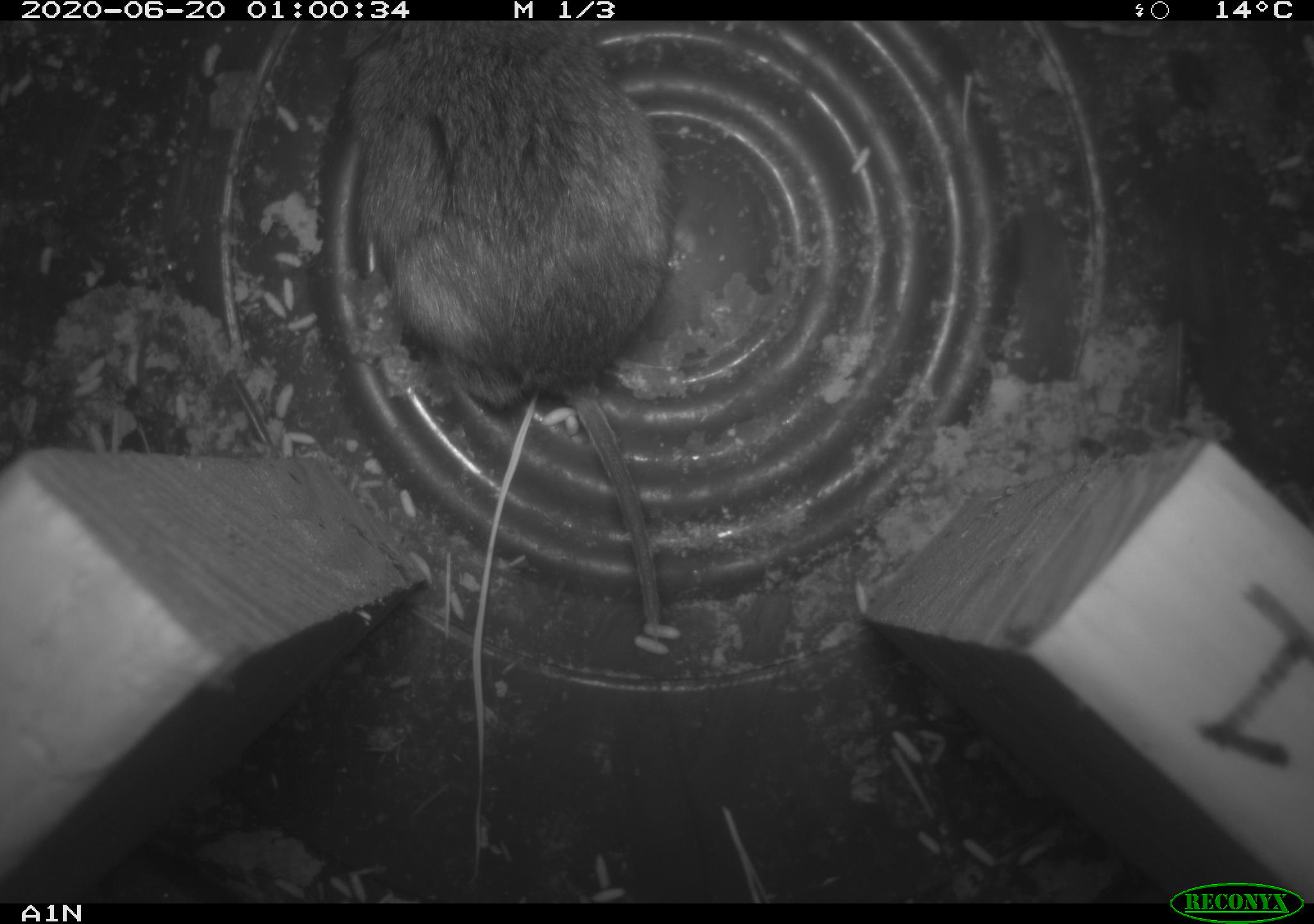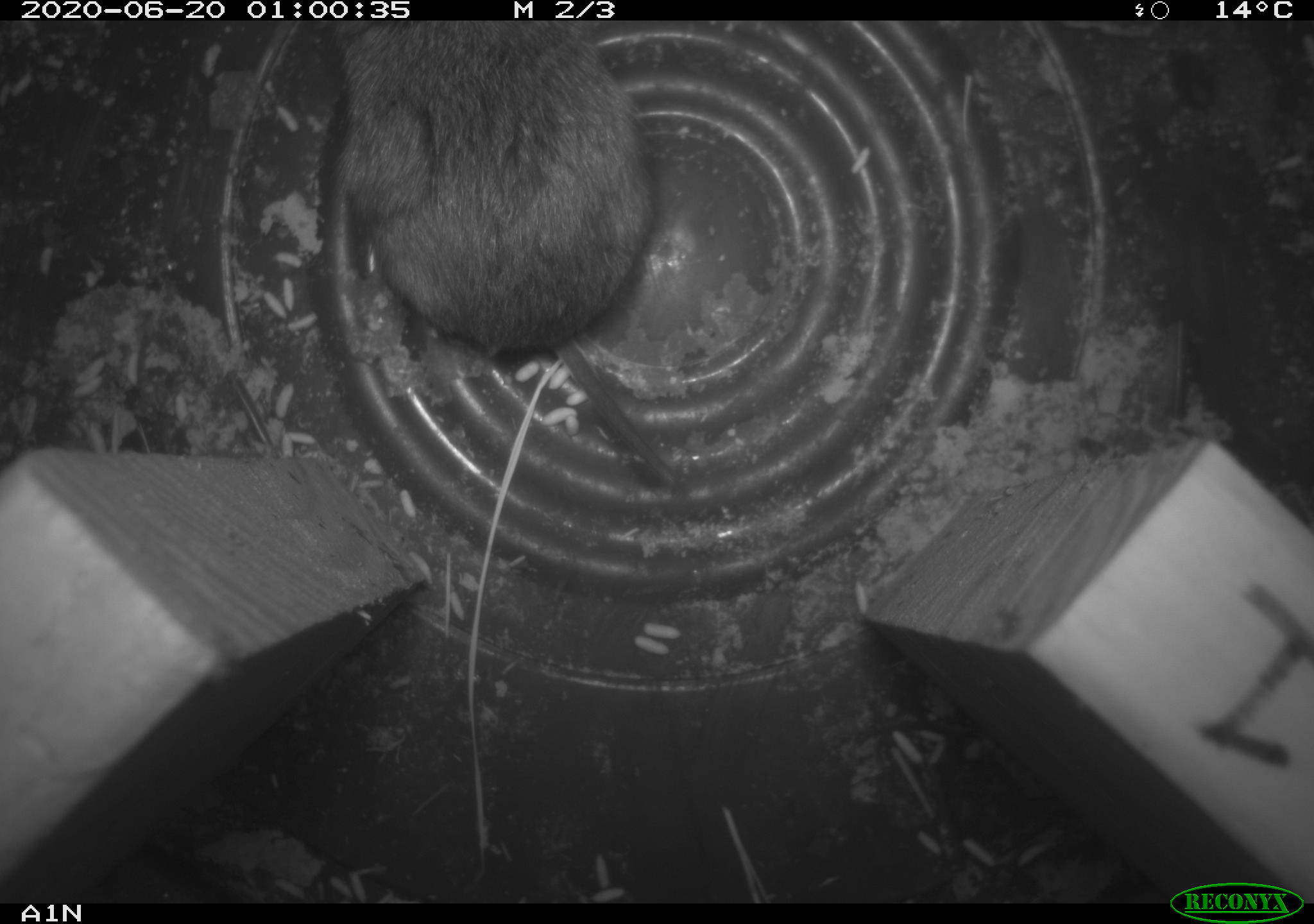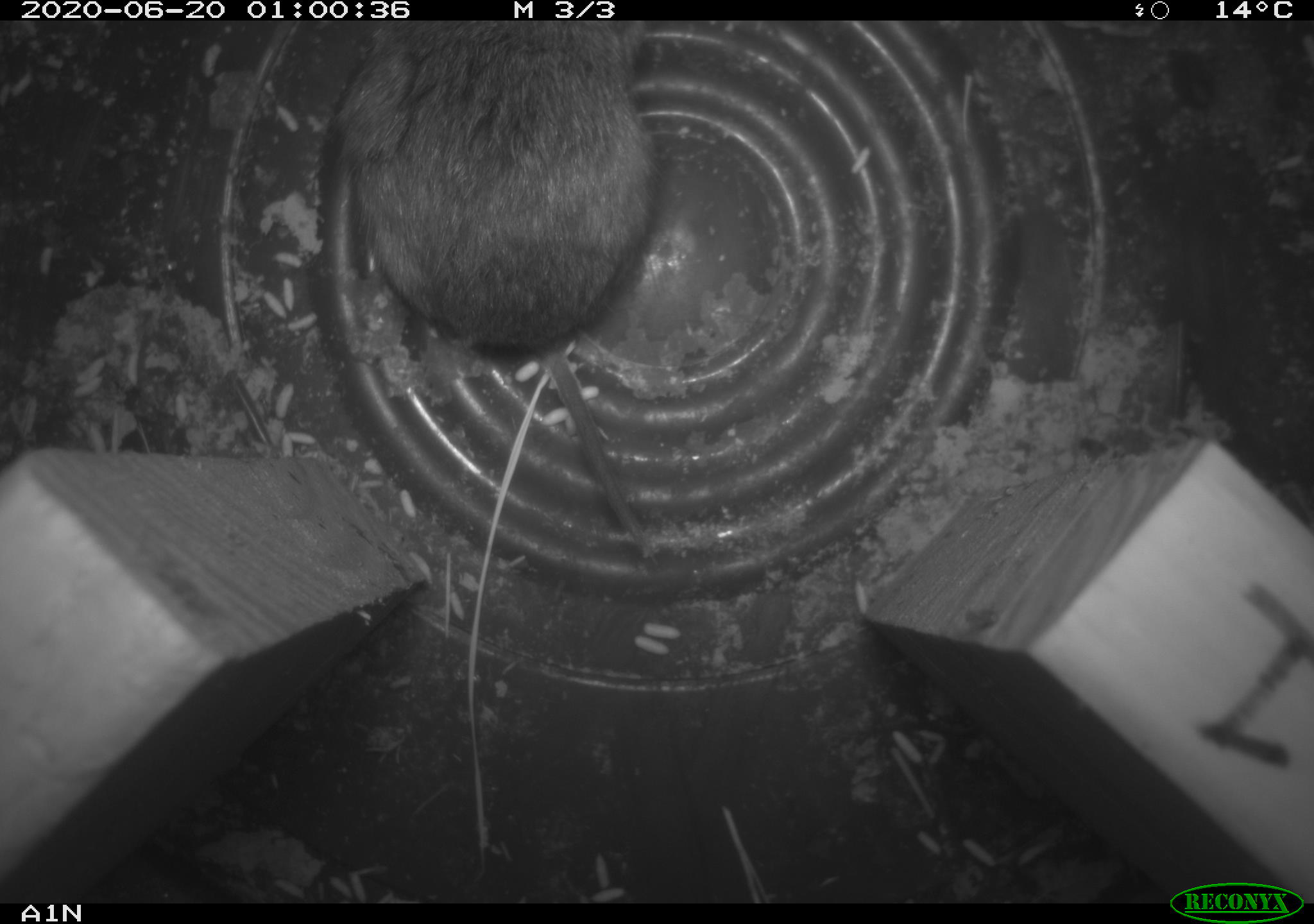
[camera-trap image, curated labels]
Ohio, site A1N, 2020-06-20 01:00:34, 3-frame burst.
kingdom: Animalia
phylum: Chordata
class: Mammalia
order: Rodentia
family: Cricetidae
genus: Microtus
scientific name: Microtus pennsylvanicus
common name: meadow vole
Meadow vole (Microtus pennsylvanicus).